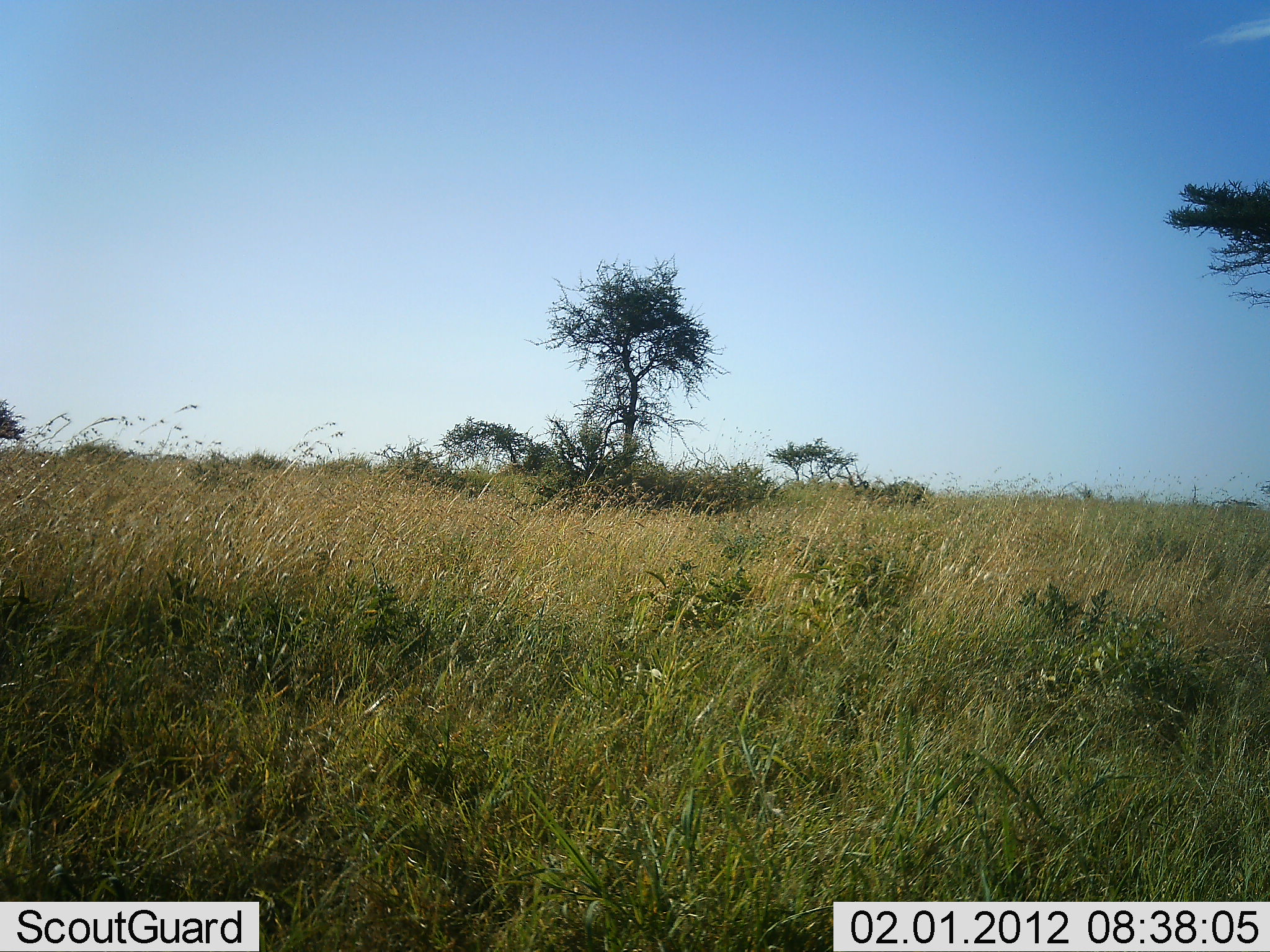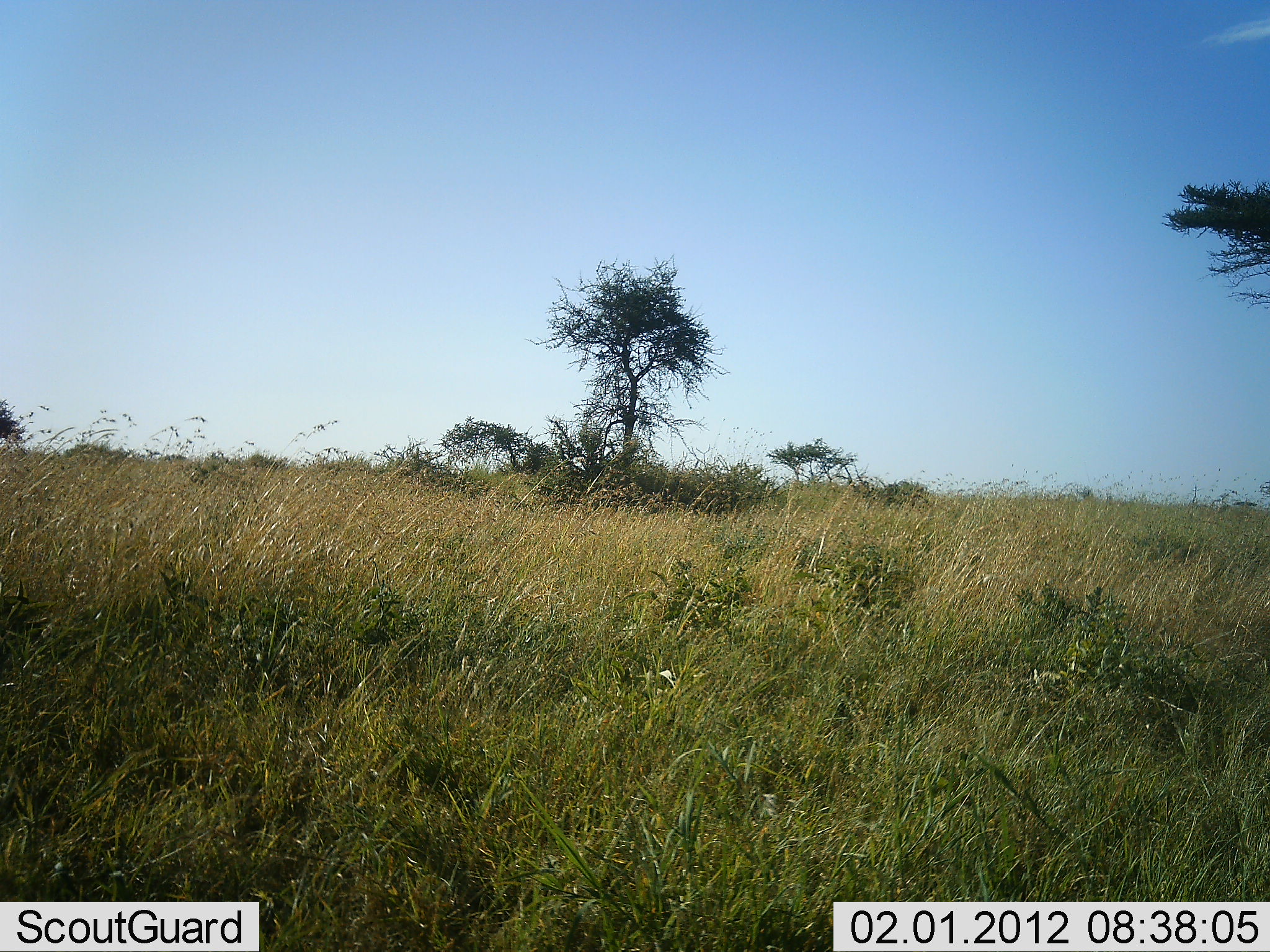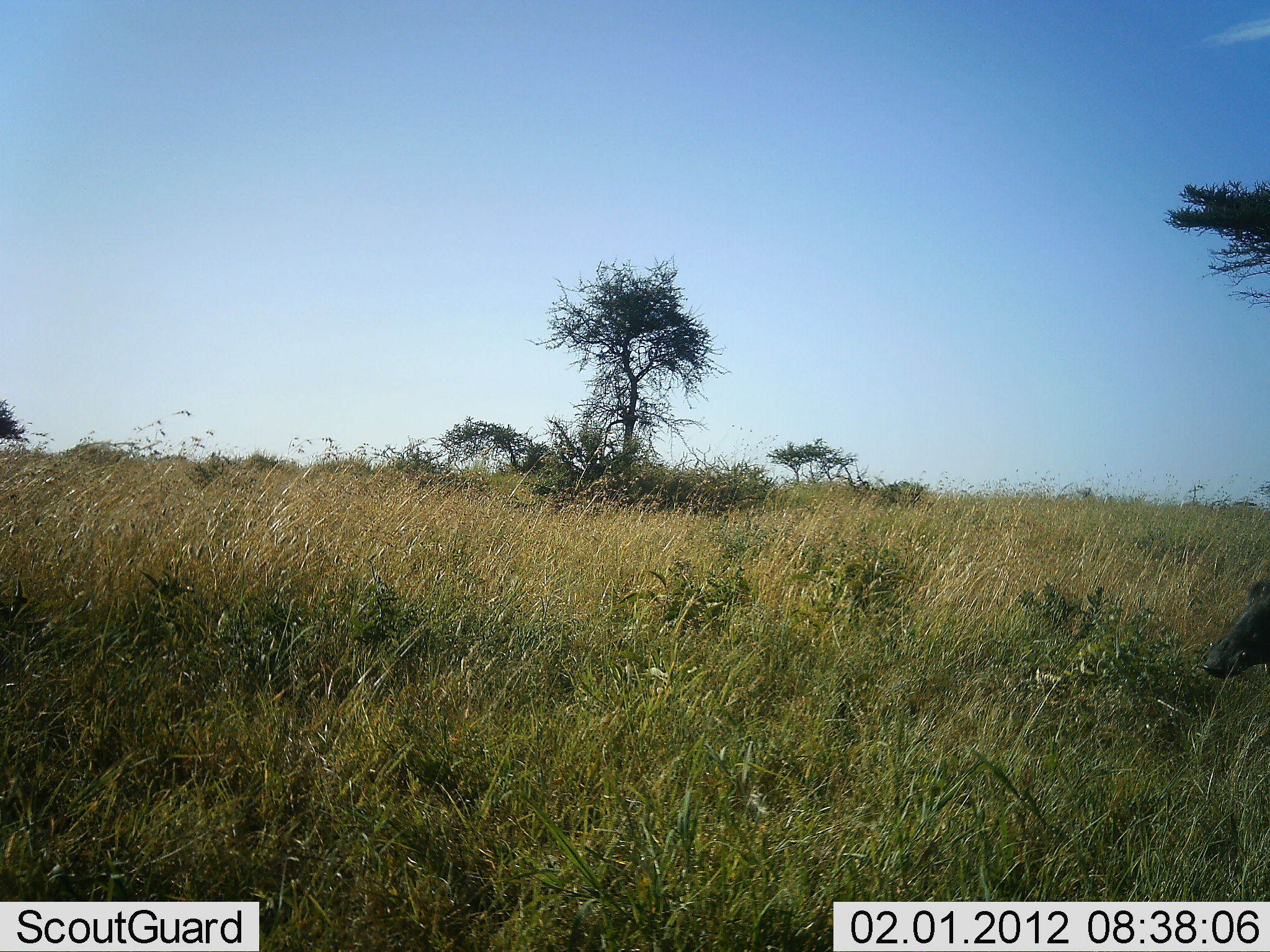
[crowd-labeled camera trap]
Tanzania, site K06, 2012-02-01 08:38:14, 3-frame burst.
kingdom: Animalia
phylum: Chordata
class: Mammalia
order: Artiodactyla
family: Suidae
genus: Phacochoerus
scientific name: Phacochoerus africanus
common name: warthog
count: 1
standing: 0%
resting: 0%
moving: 100%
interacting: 0%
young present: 0%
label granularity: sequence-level